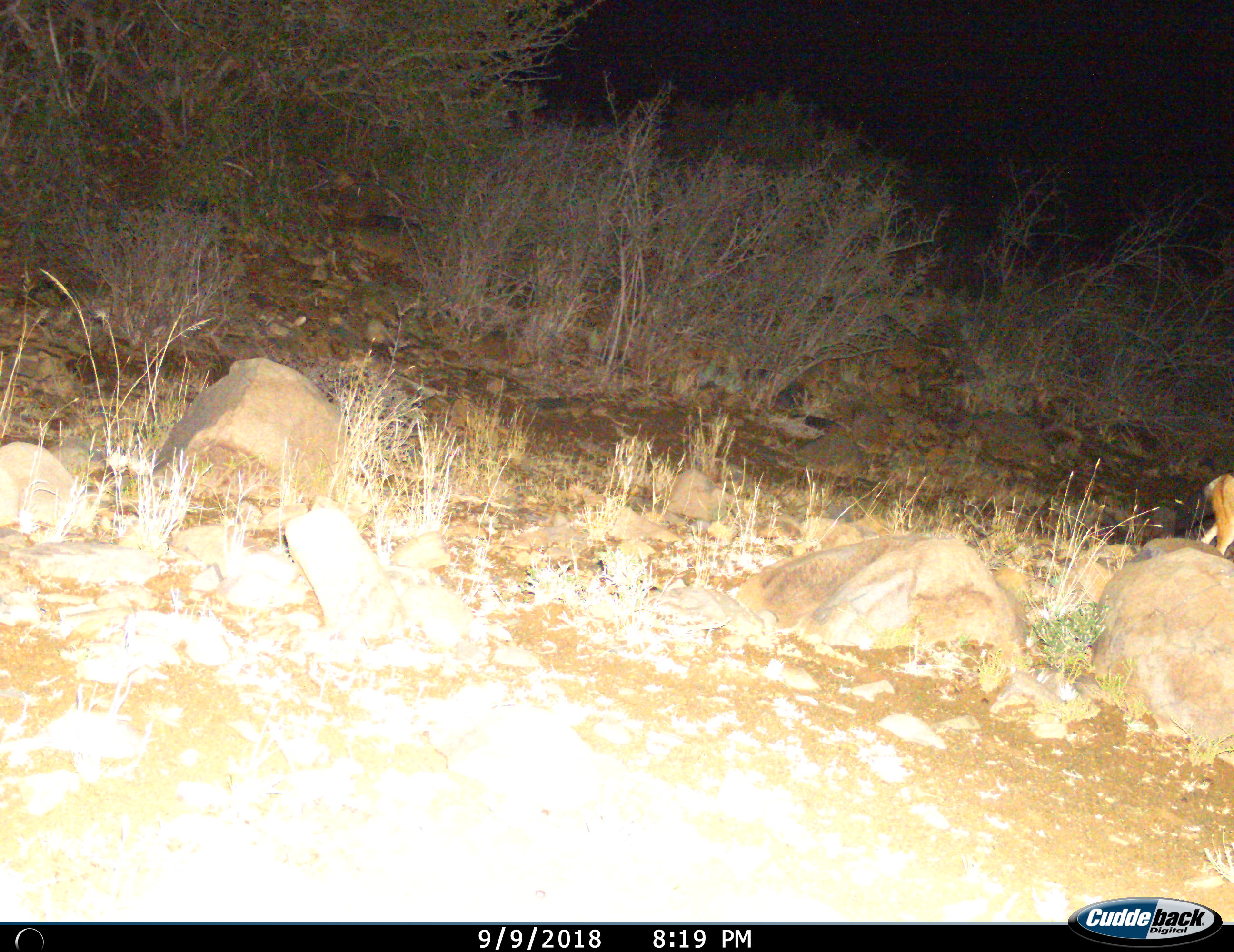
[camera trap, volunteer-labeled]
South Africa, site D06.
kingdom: Animalia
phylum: Chordata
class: Mammalia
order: Carnivora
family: Canidae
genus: Lupulella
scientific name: Lupulella mesomelas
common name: black-backed jackal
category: jackalblackbacked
Jackalblackbacked (black-backed jackal) (Lupulella mesomelas), count 1. Behavior (volunteer vote fractions): standing 33%, resting 0%, moving 67%, interacting 0%. Young present (vote fraction): 0%. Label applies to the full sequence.